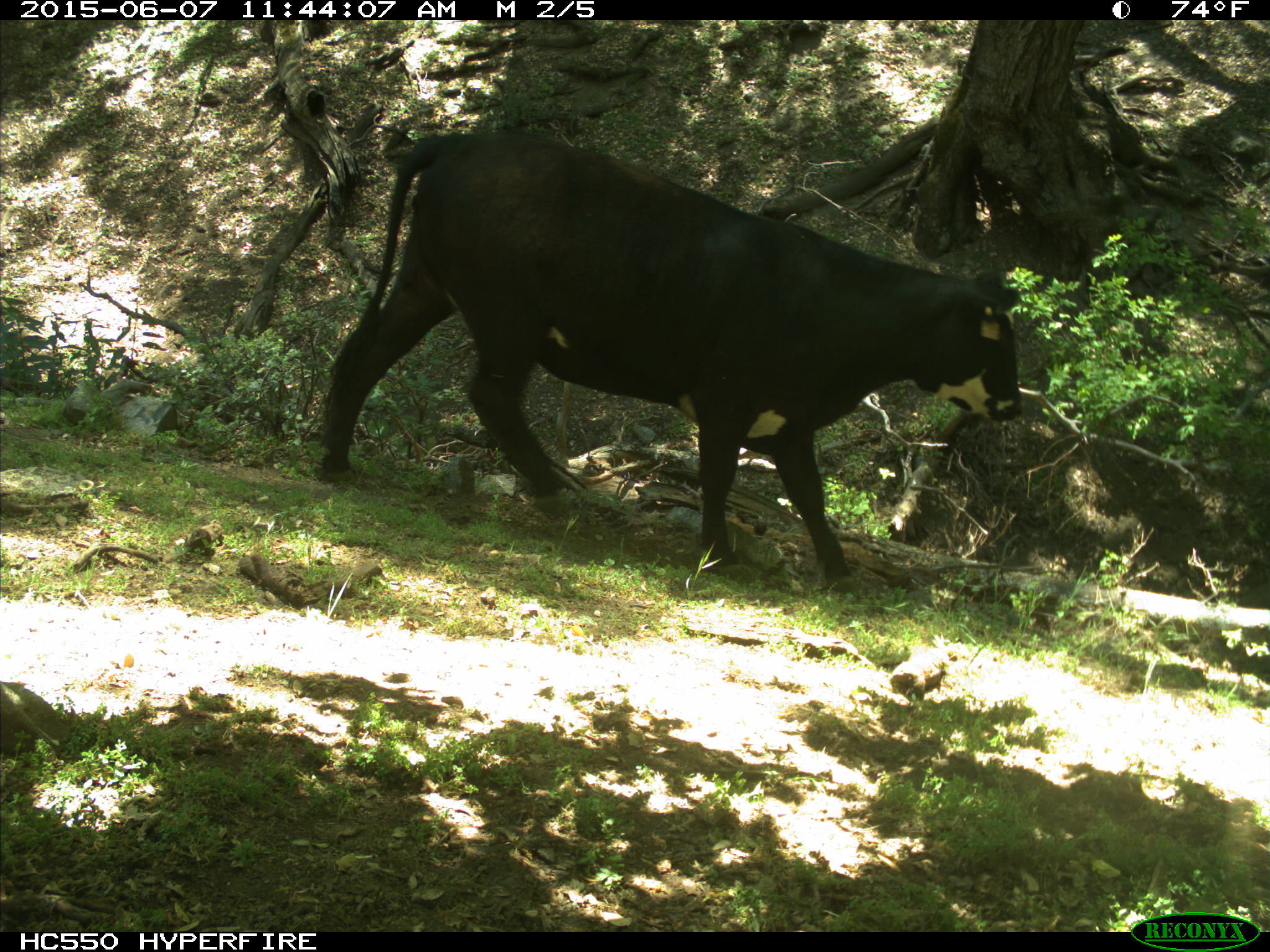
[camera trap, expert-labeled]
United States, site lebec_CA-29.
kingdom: Animalia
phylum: Chordata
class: Mammalia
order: Artiodactyla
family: Bovidae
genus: Bos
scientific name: Bos taurus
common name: domestic cow